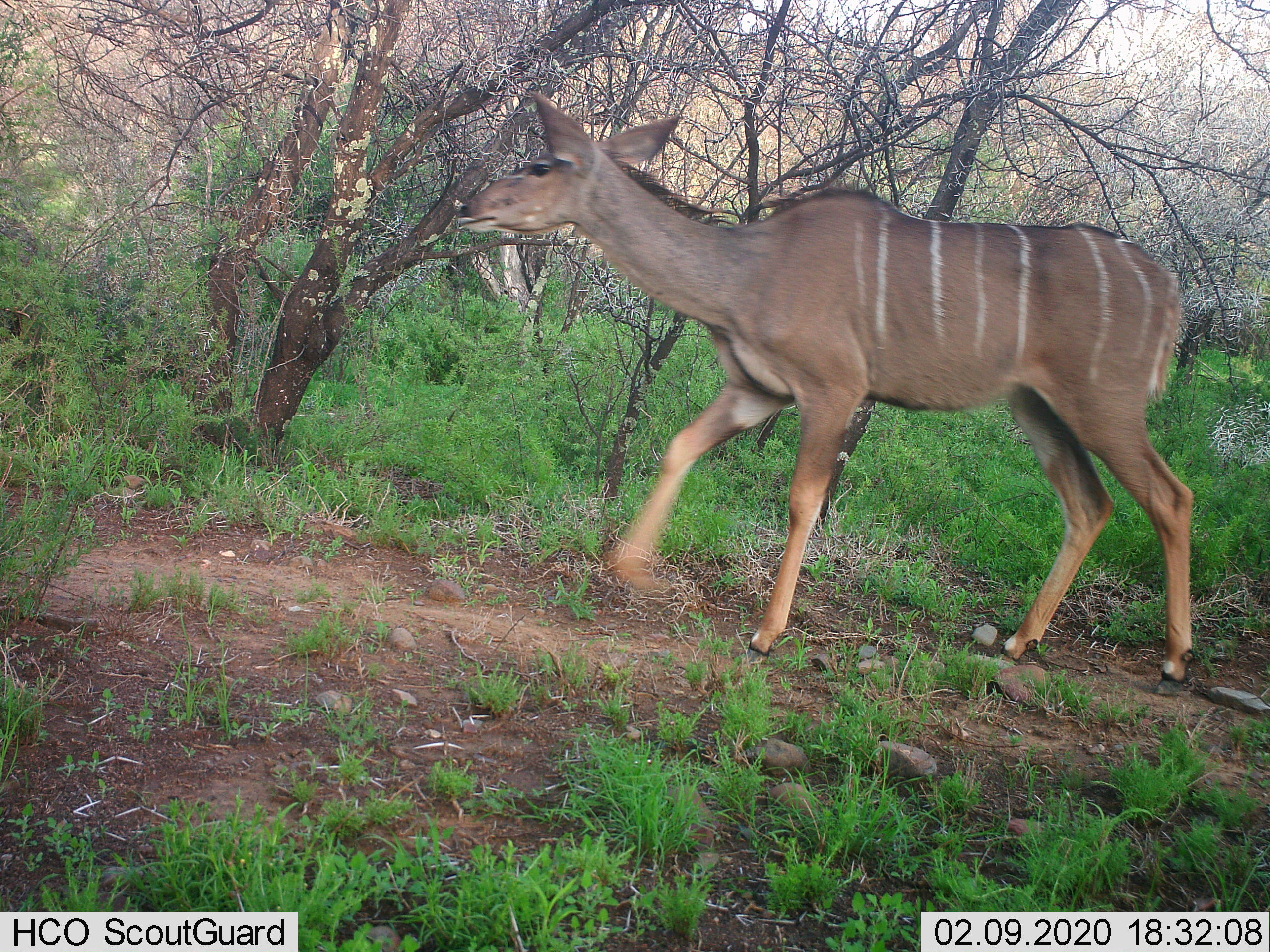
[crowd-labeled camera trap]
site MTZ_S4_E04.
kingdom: Animalia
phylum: Chordata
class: Mammalia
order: Artiodactyla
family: Bovidae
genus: Tragelaphus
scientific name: Tragelaphus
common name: kudu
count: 1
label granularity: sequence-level